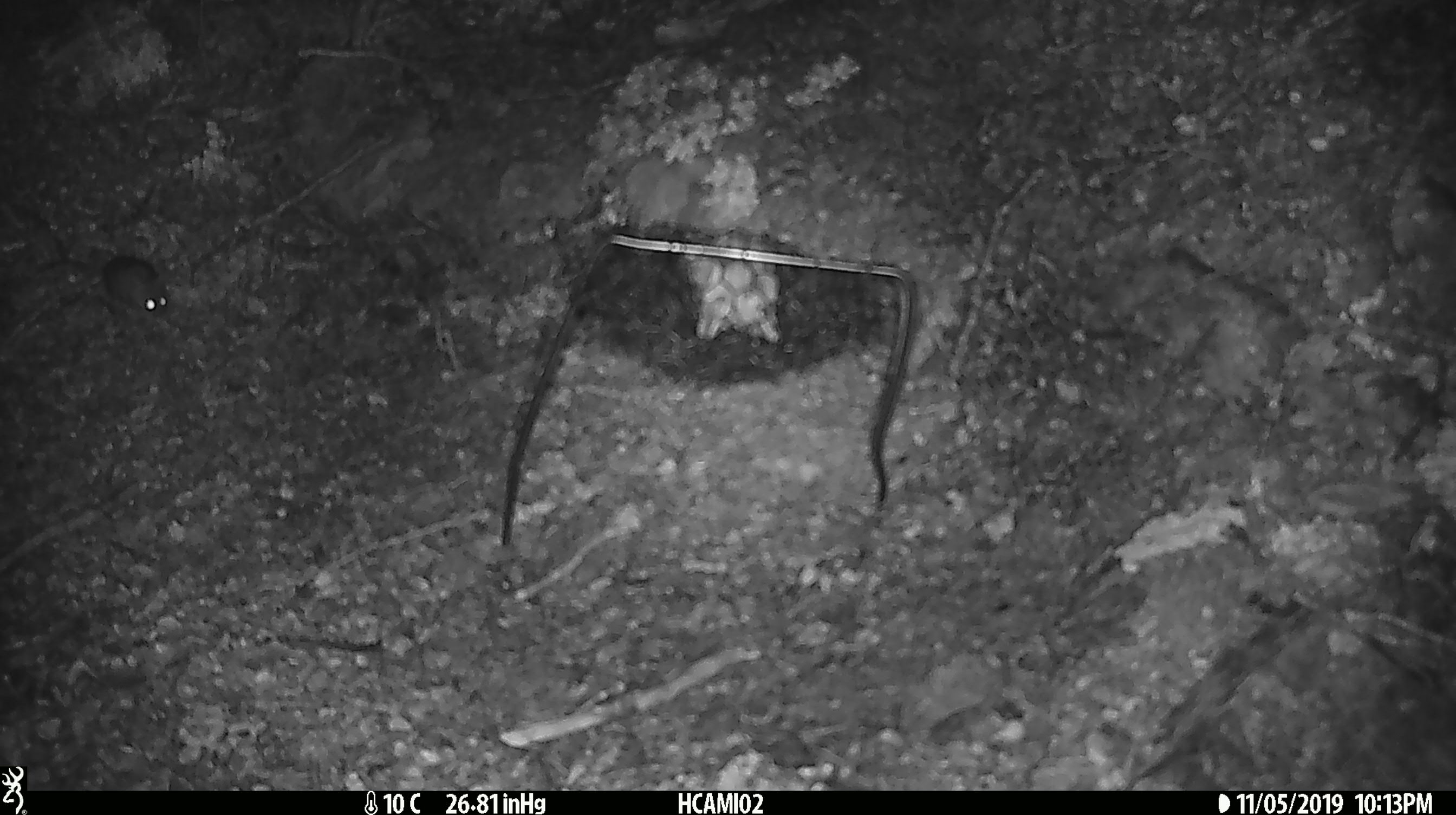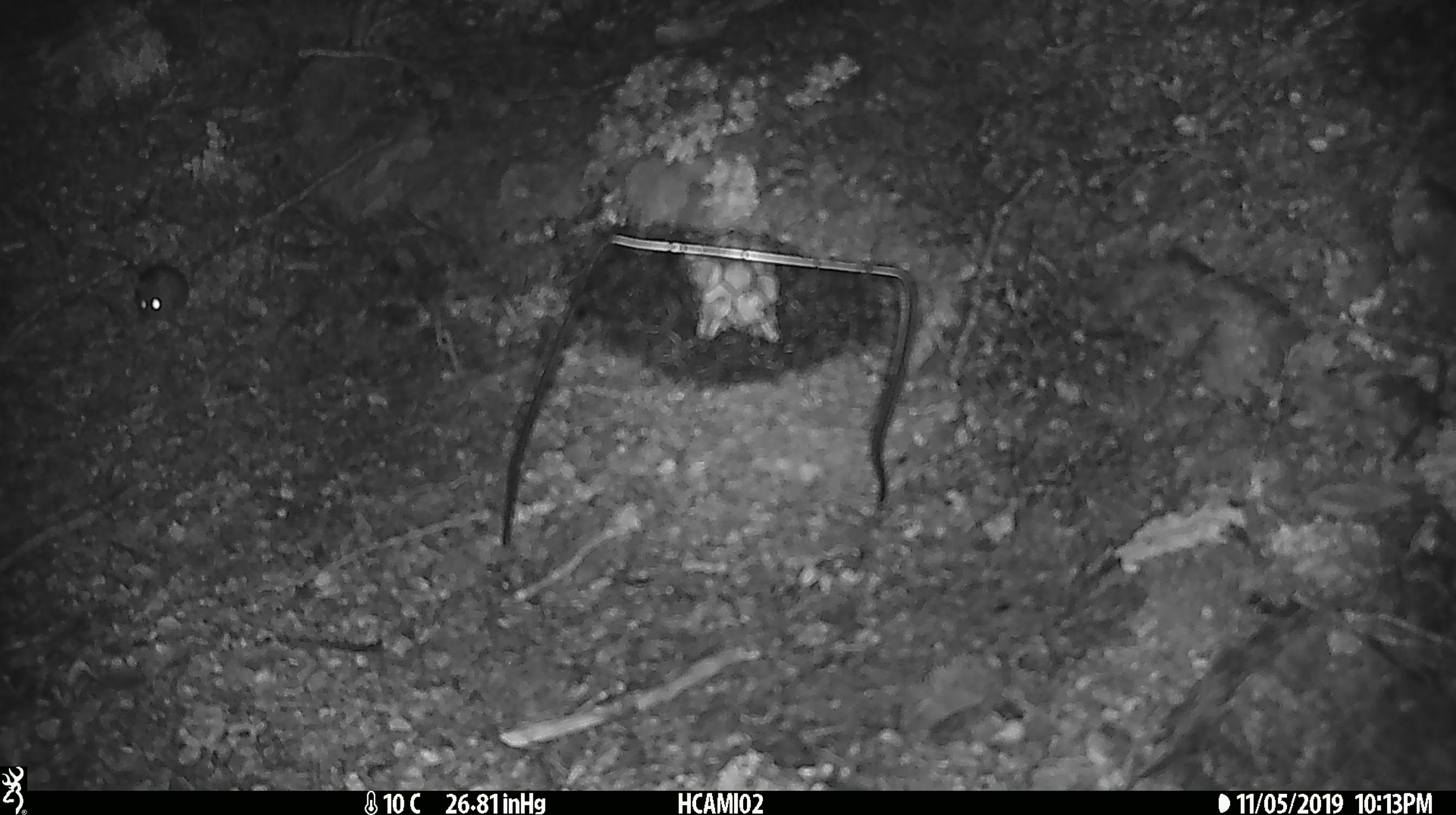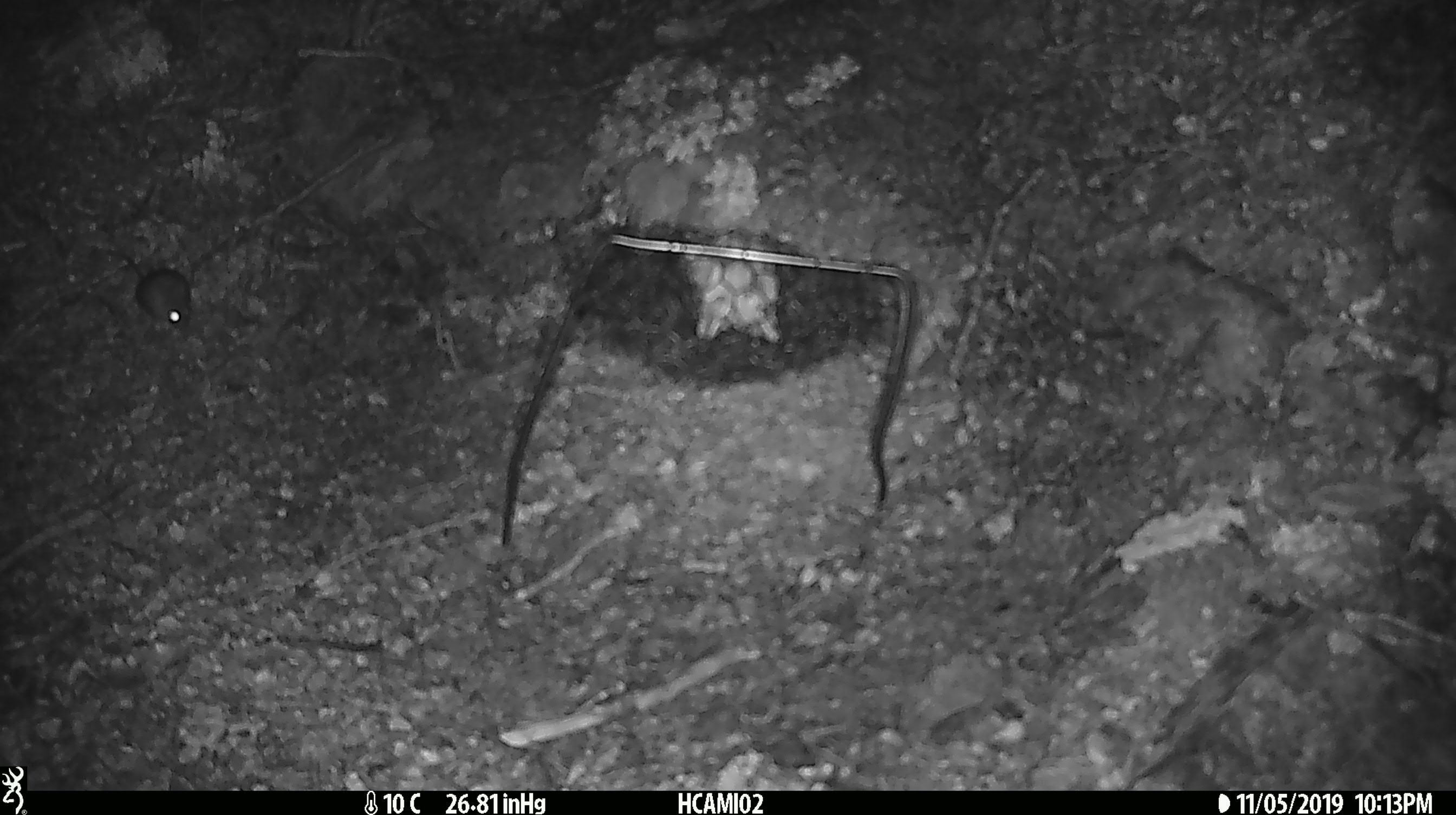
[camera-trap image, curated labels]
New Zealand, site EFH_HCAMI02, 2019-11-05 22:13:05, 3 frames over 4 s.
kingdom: Animalia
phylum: Chordata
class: Mammalia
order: Rodentia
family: Muridae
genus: Mus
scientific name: Mus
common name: mouse